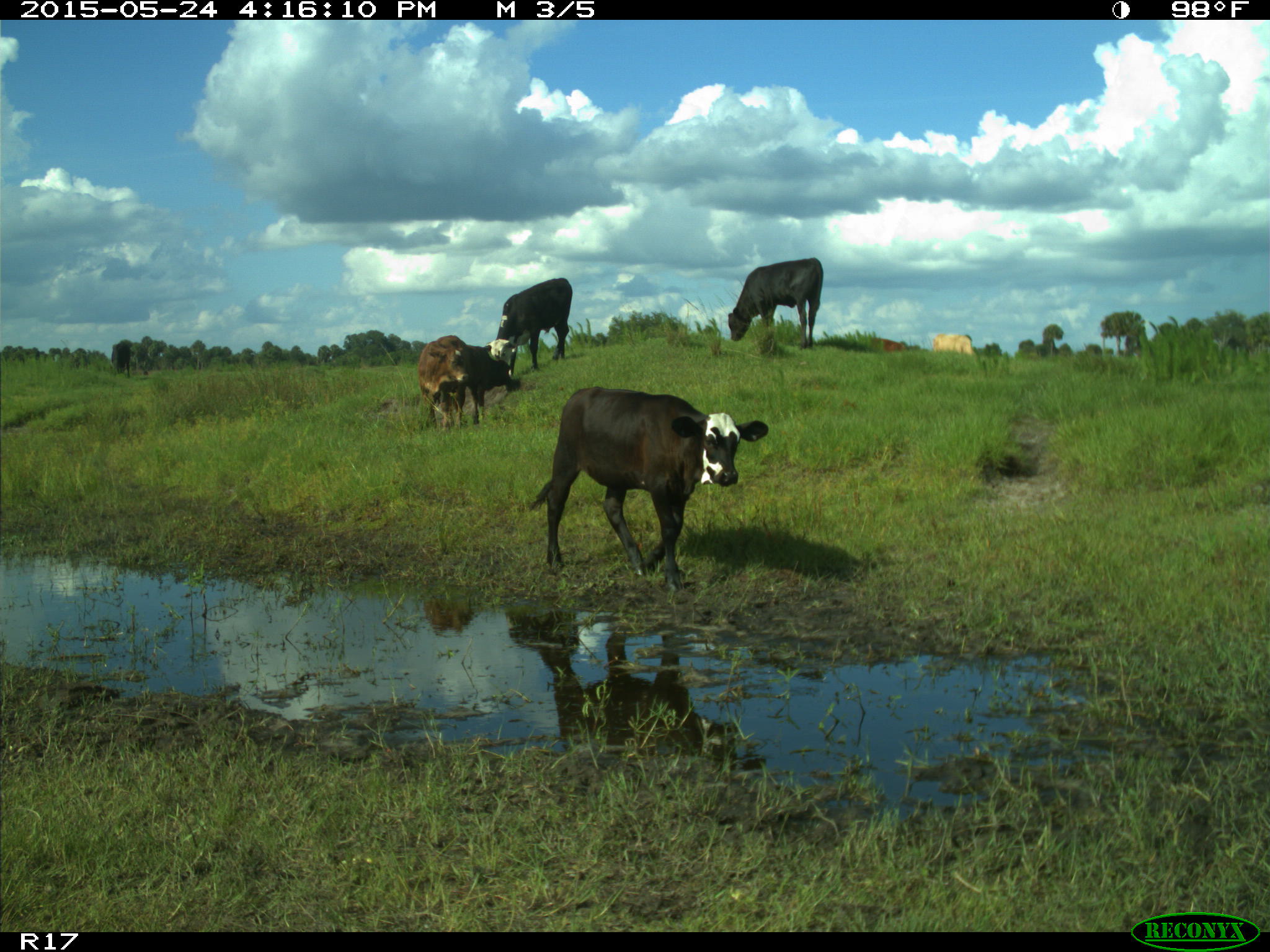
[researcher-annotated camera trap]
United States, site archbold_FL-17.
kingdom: Animalia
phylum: Chordata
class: Mammalia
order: Artiodactyla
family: Bovidae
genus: Bos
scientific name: Bos taurus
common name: domestic cow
Bos taurus (domestic cow).